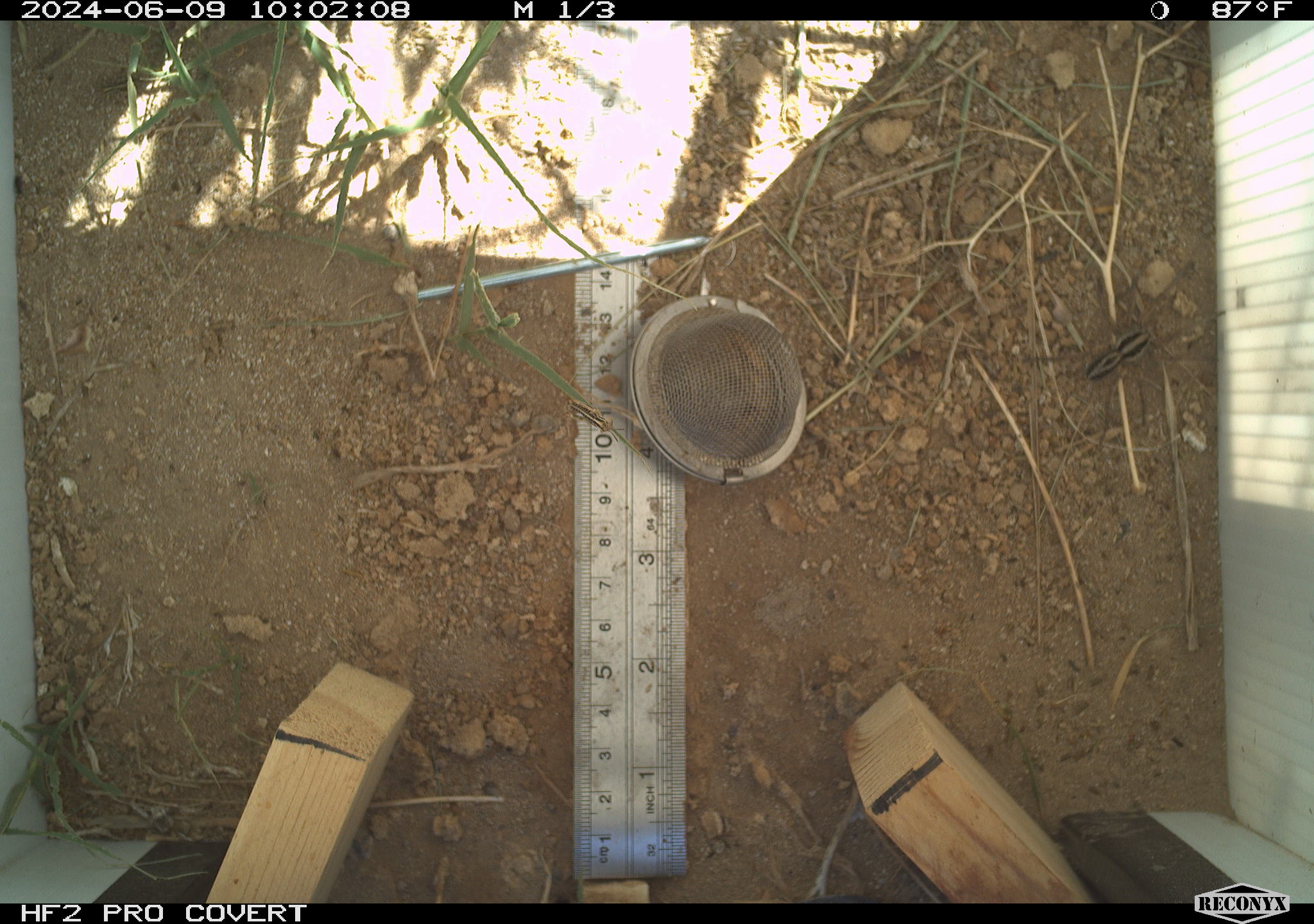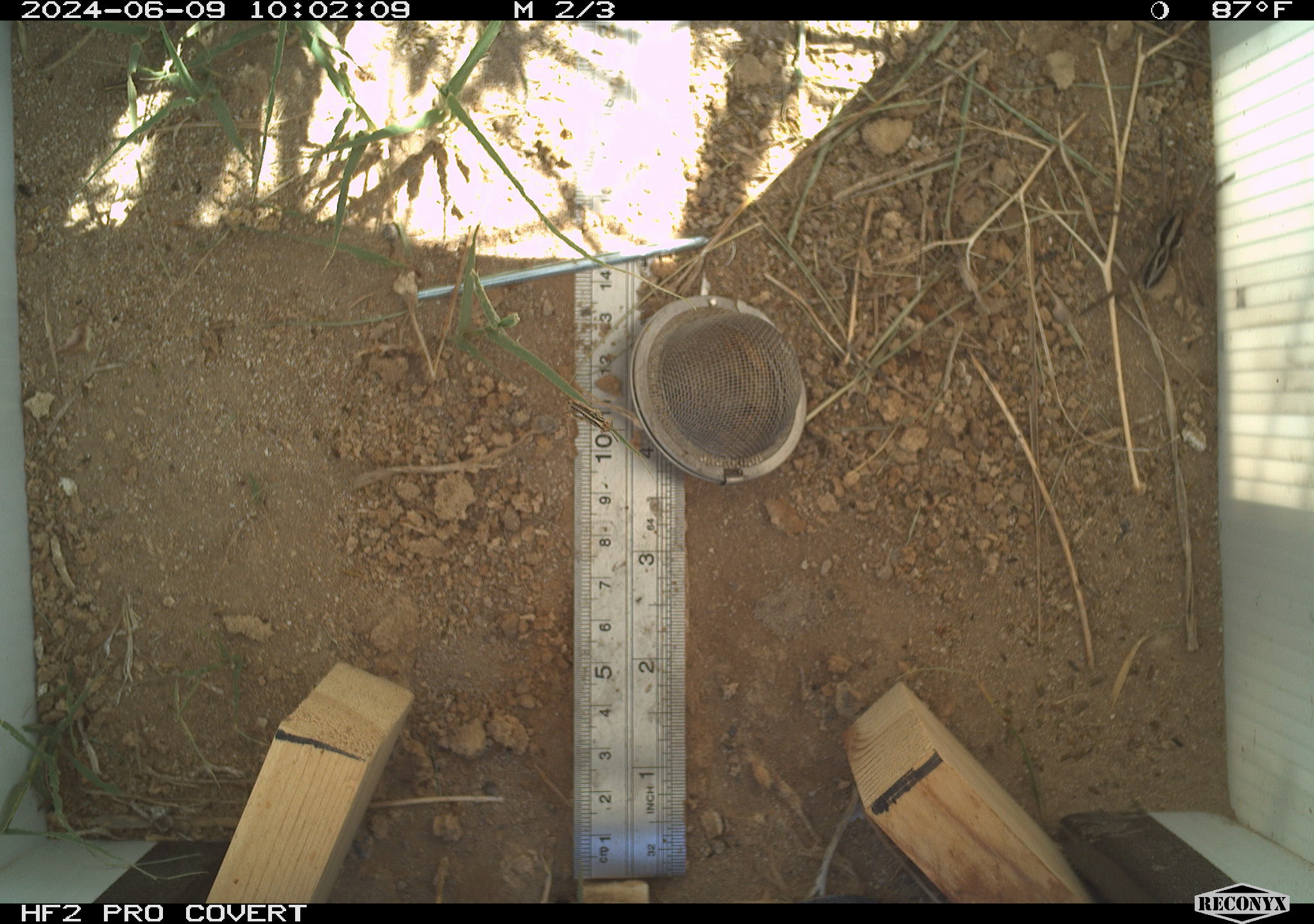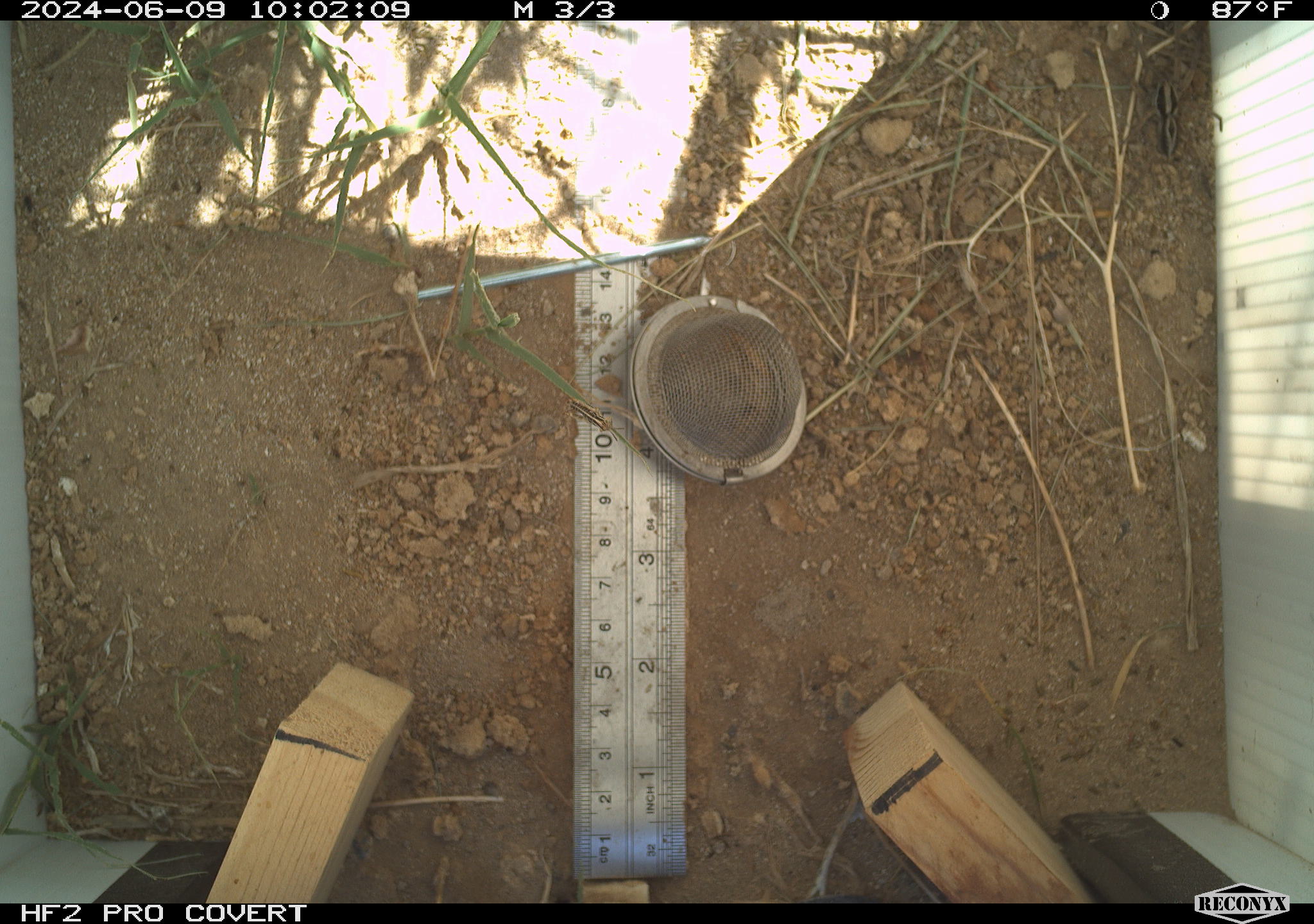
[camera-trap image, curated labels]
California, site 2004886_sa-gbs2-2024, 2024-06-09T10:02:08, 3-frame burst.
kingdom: Animalia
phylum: Arthropoda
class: Insecta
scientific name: Insecta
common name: insect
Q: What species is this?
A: Insect (Insecta).